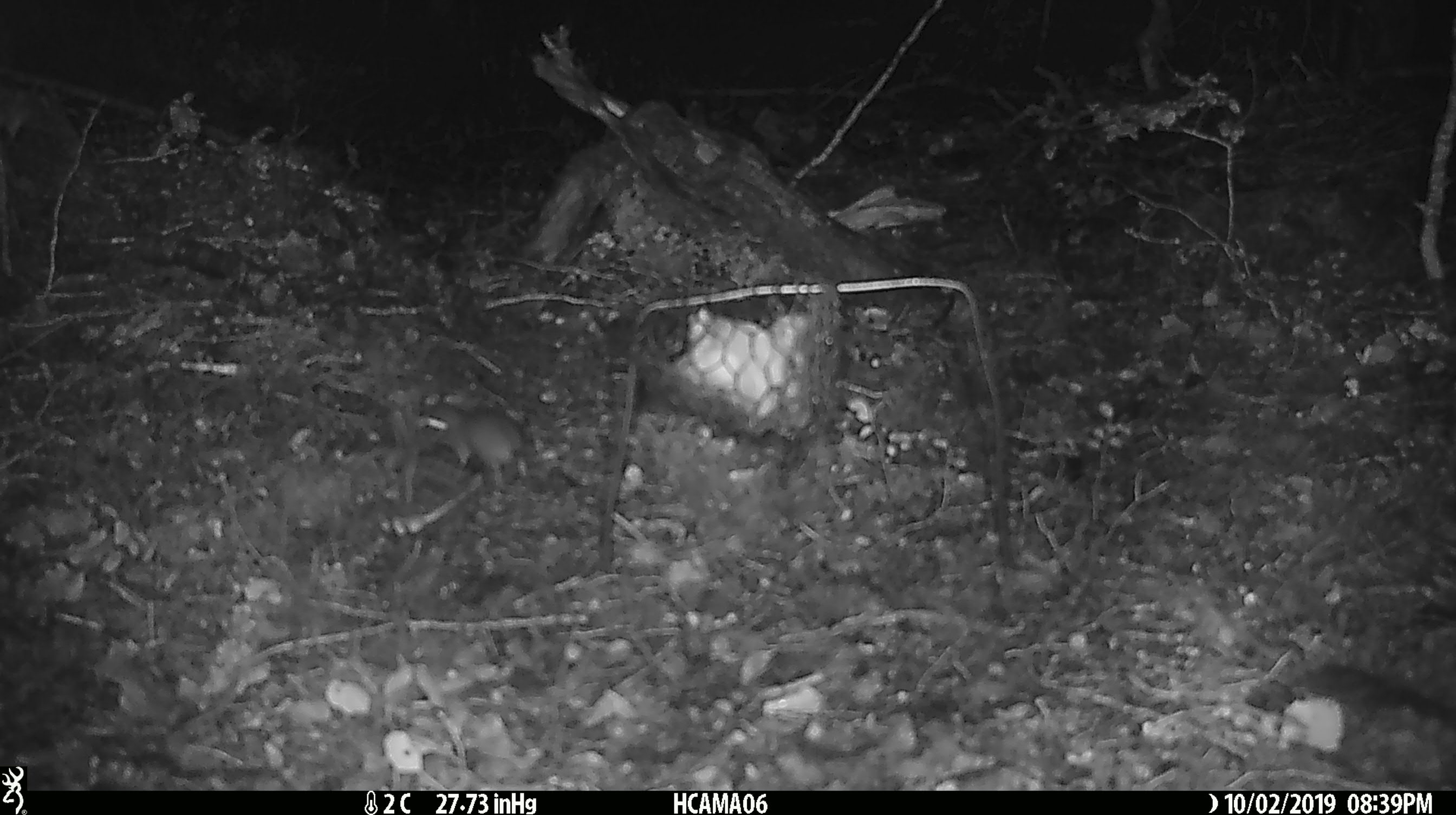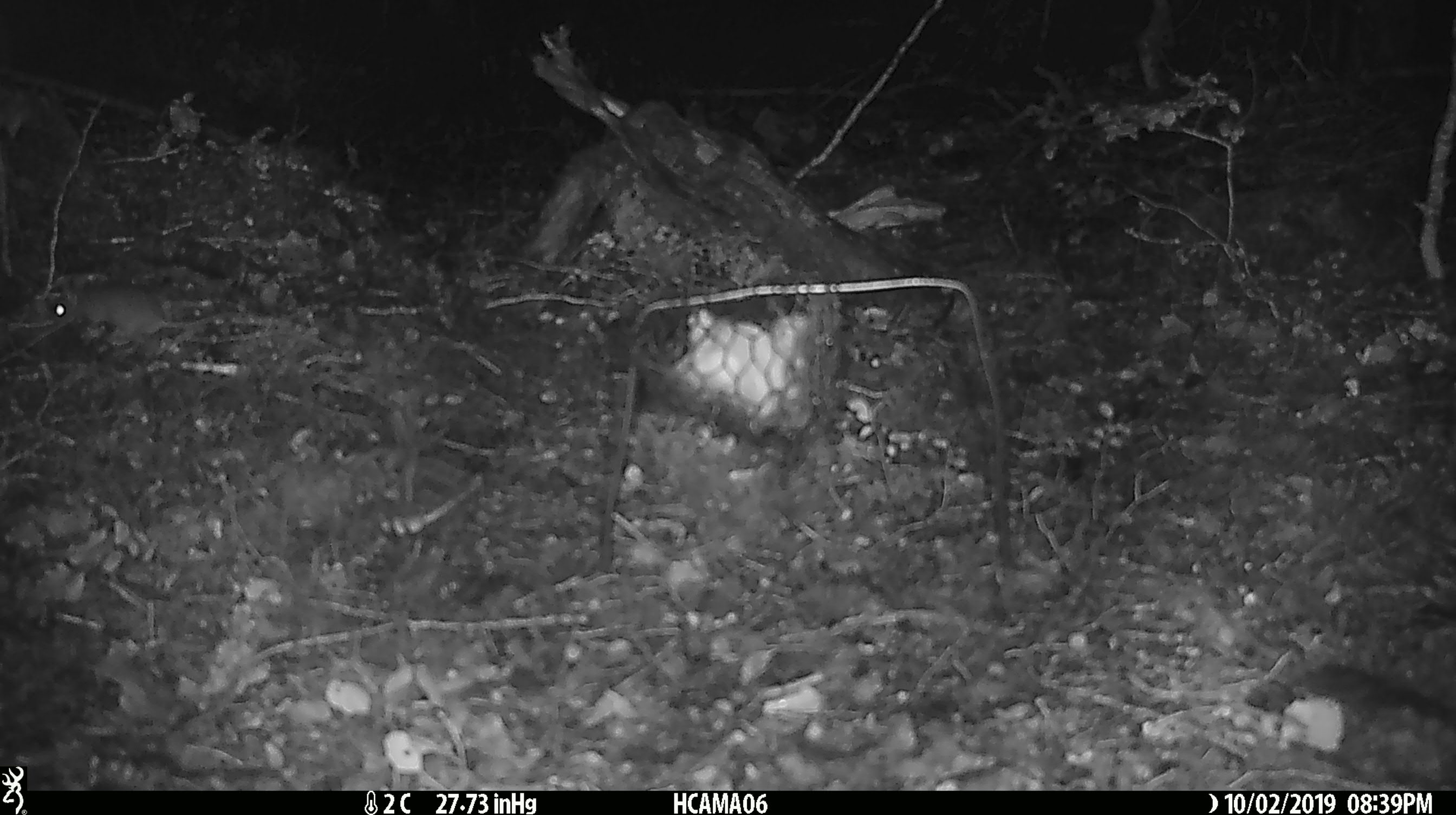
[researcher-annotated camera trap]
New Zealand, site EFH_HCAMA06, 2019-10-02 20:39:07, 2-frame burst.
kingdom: Animalia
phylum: Chordata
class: Mammalia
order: Rodentia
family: Muridae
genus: Mus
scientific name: Mus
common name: mouse